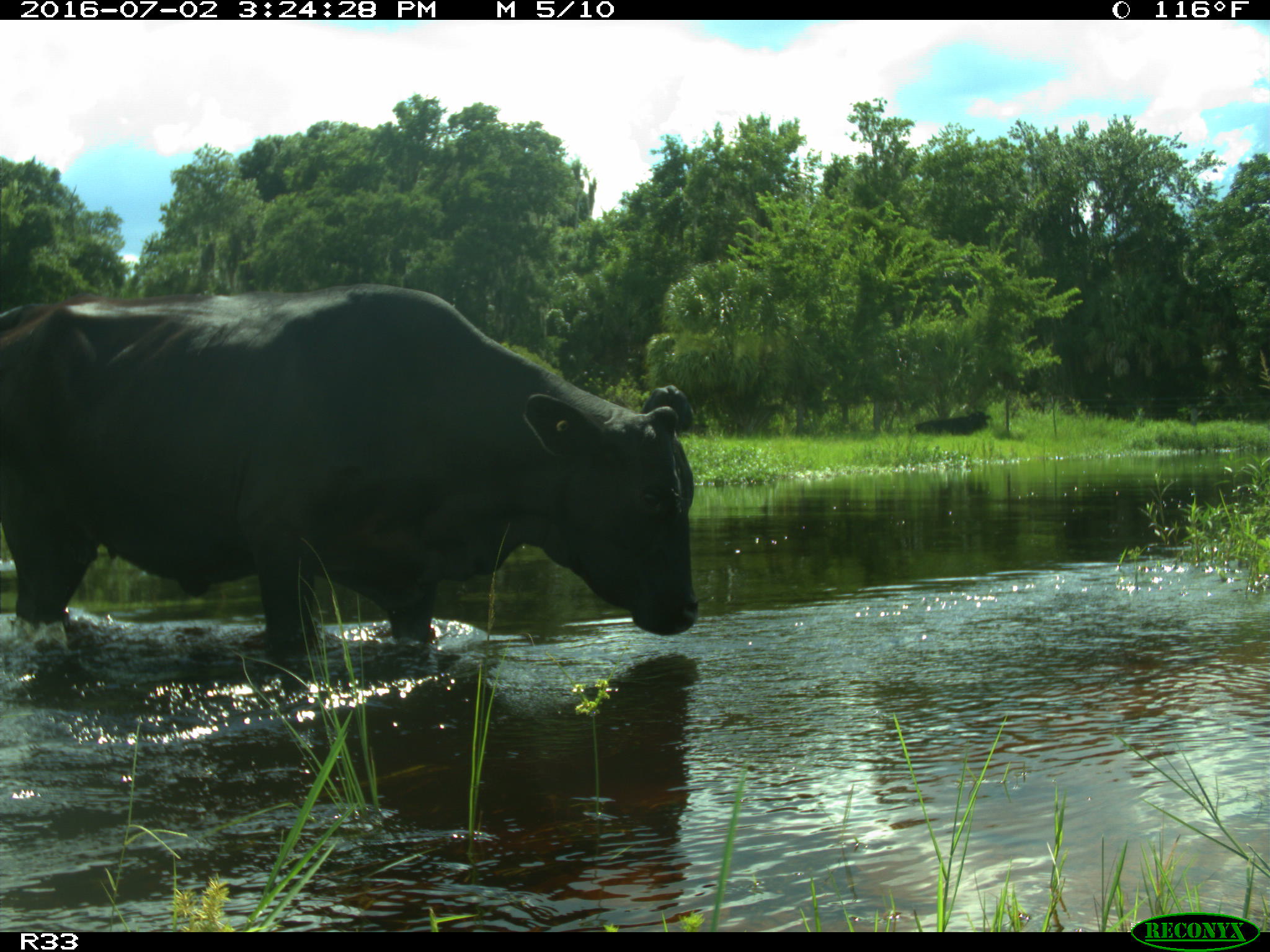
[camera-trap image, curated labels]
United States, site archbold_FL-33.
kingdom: Animalia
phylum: Chordata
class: Mammalia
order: Artiodactyla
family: Bovidae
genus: Bos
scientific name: Bos taurus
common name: domestic cow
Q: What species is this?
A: Bos taurus (domestic cow).